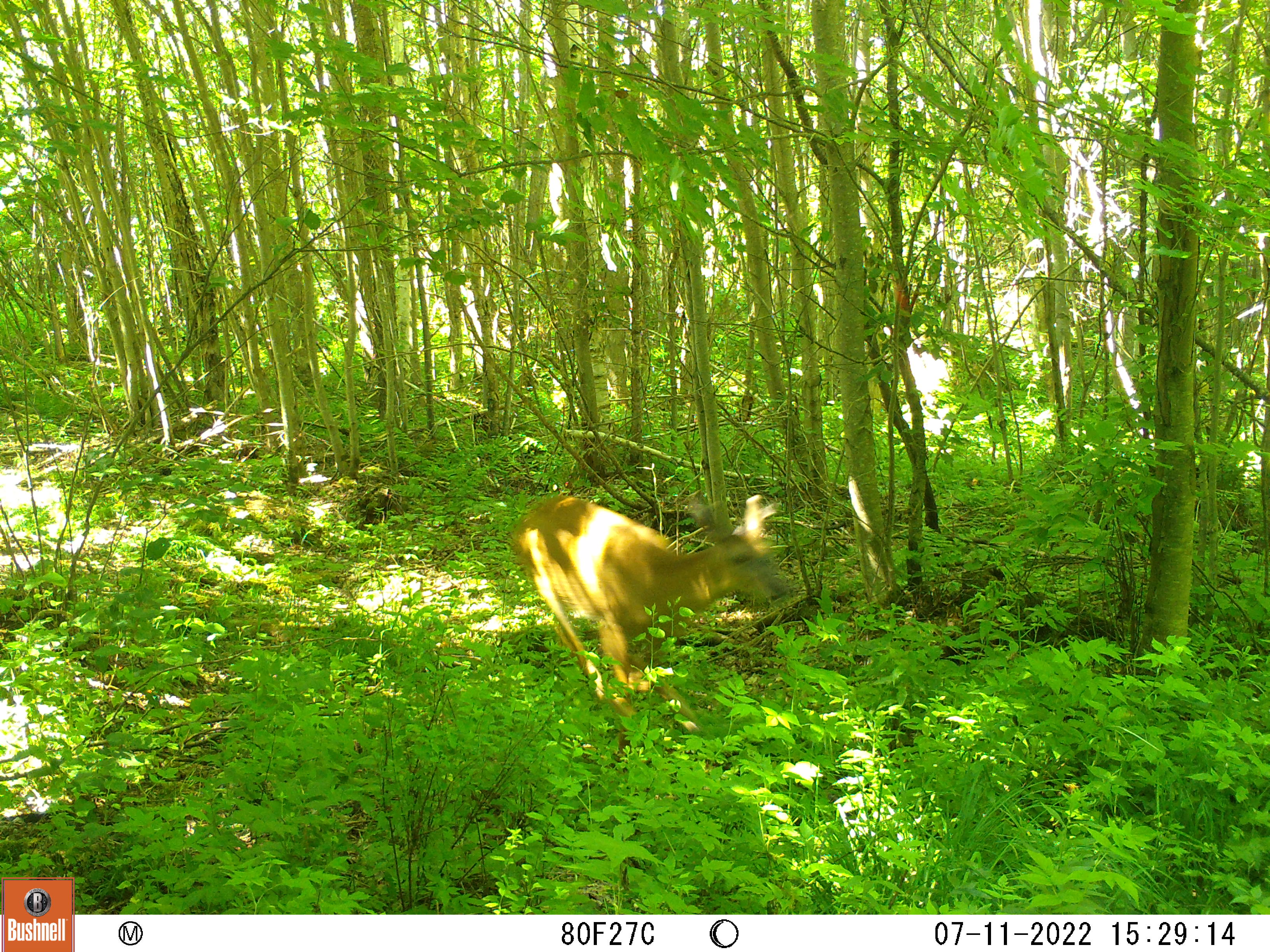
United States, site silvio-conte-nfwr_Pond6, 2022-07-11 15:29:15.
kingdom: Animalia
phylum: Chordata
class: Mammalia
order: Artiodactyla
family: Cervidae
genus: Odocoileus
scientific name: Odocoileus virginianus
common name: white-tailed deer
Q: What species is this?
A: White-tailed deer (Odocoileus virginianus).